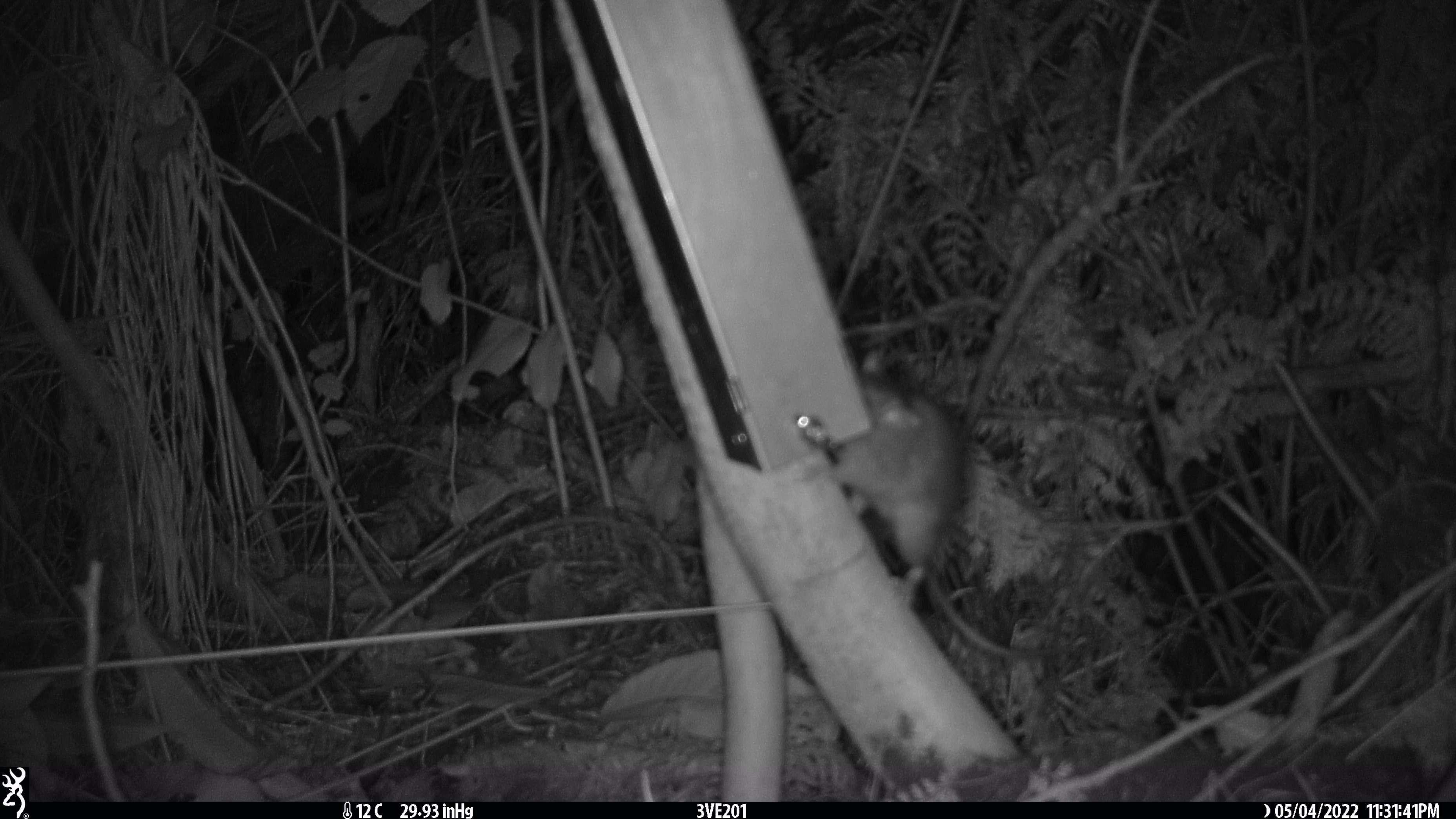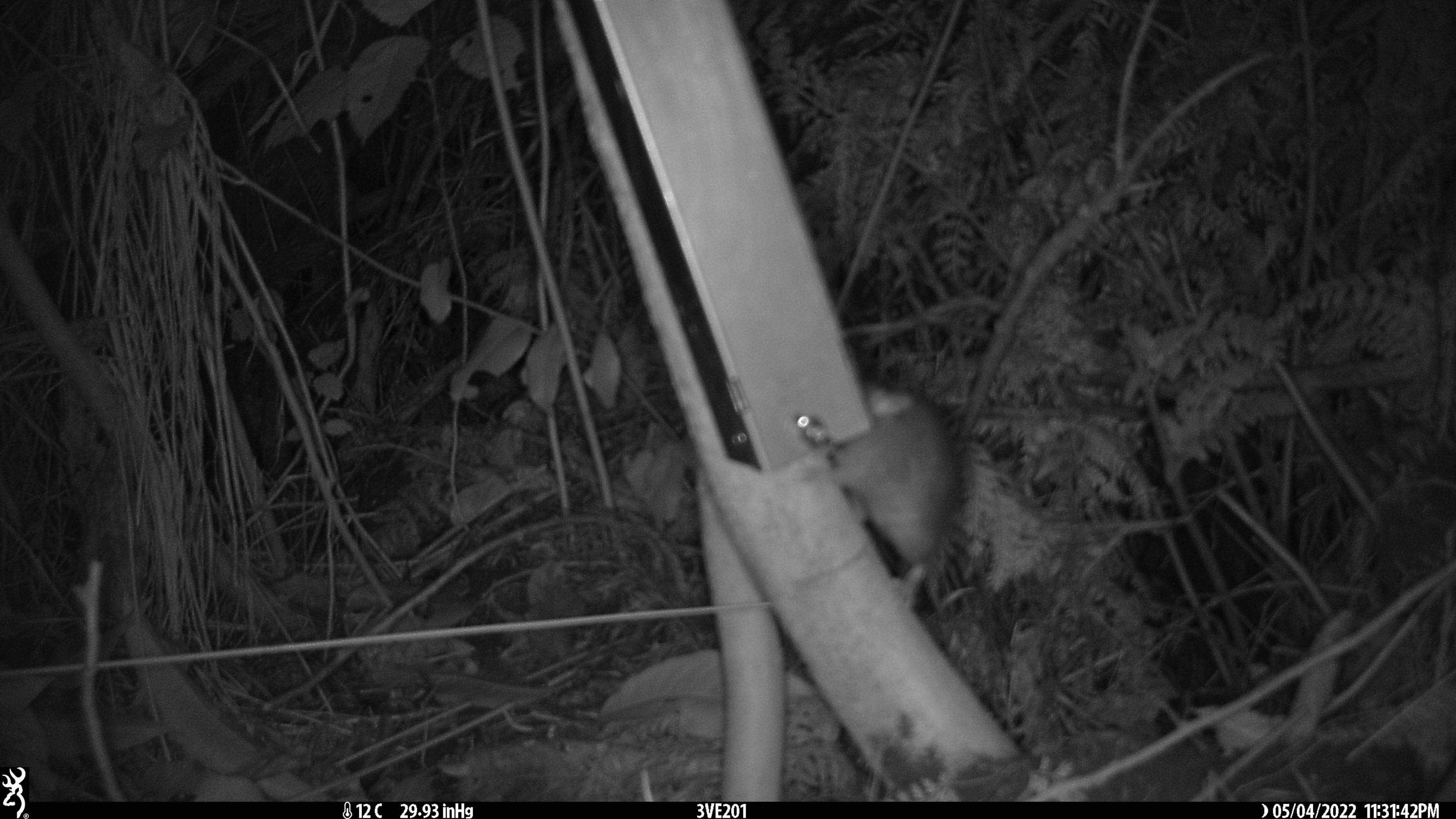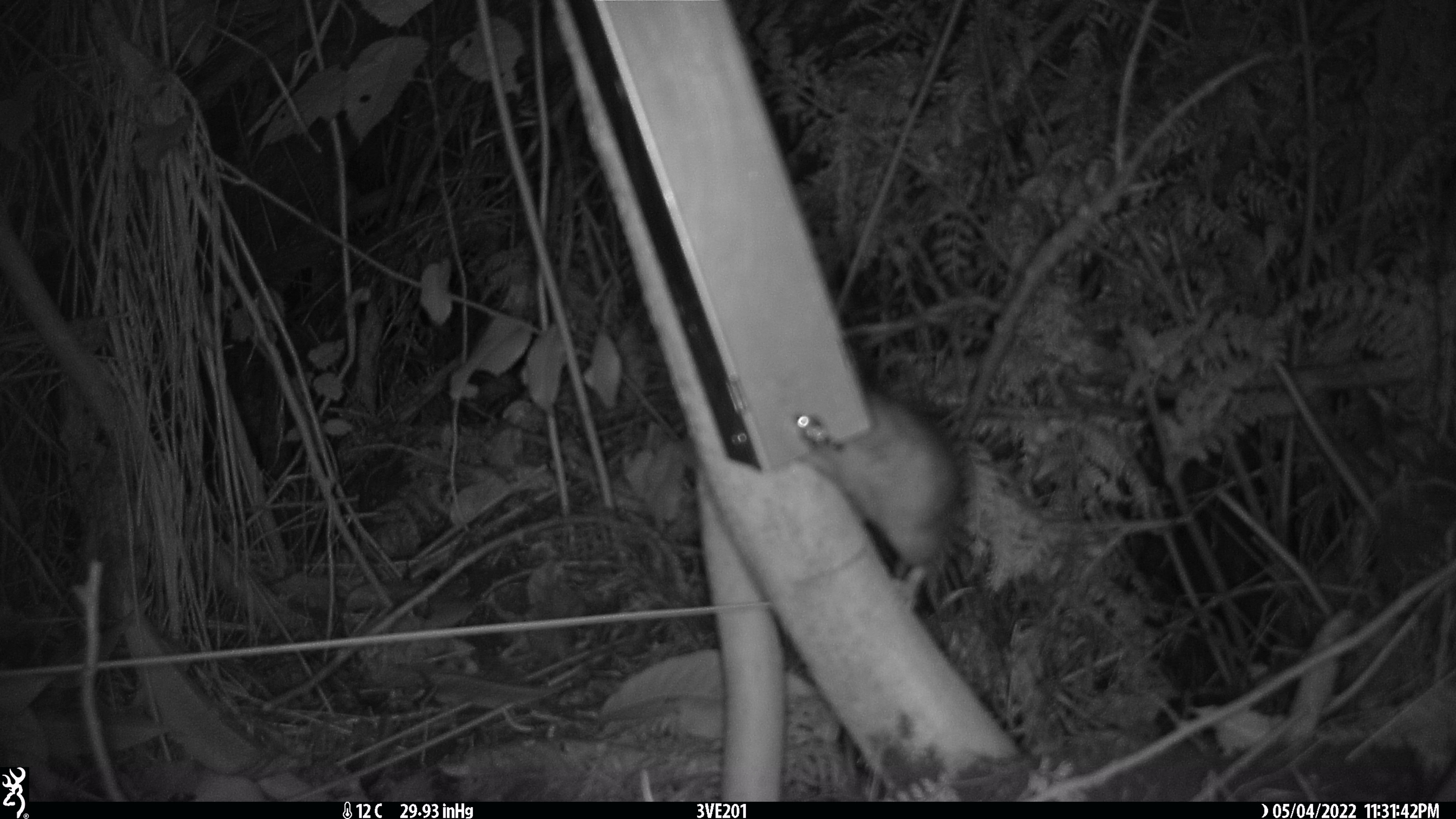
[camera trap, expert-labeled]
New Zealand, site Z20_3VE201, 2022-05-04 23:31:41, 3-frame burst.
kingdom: Animalia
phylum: Chordata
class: Mammalia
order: Rodentia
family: Muridae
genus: Rattus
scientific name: Rattus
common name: rat